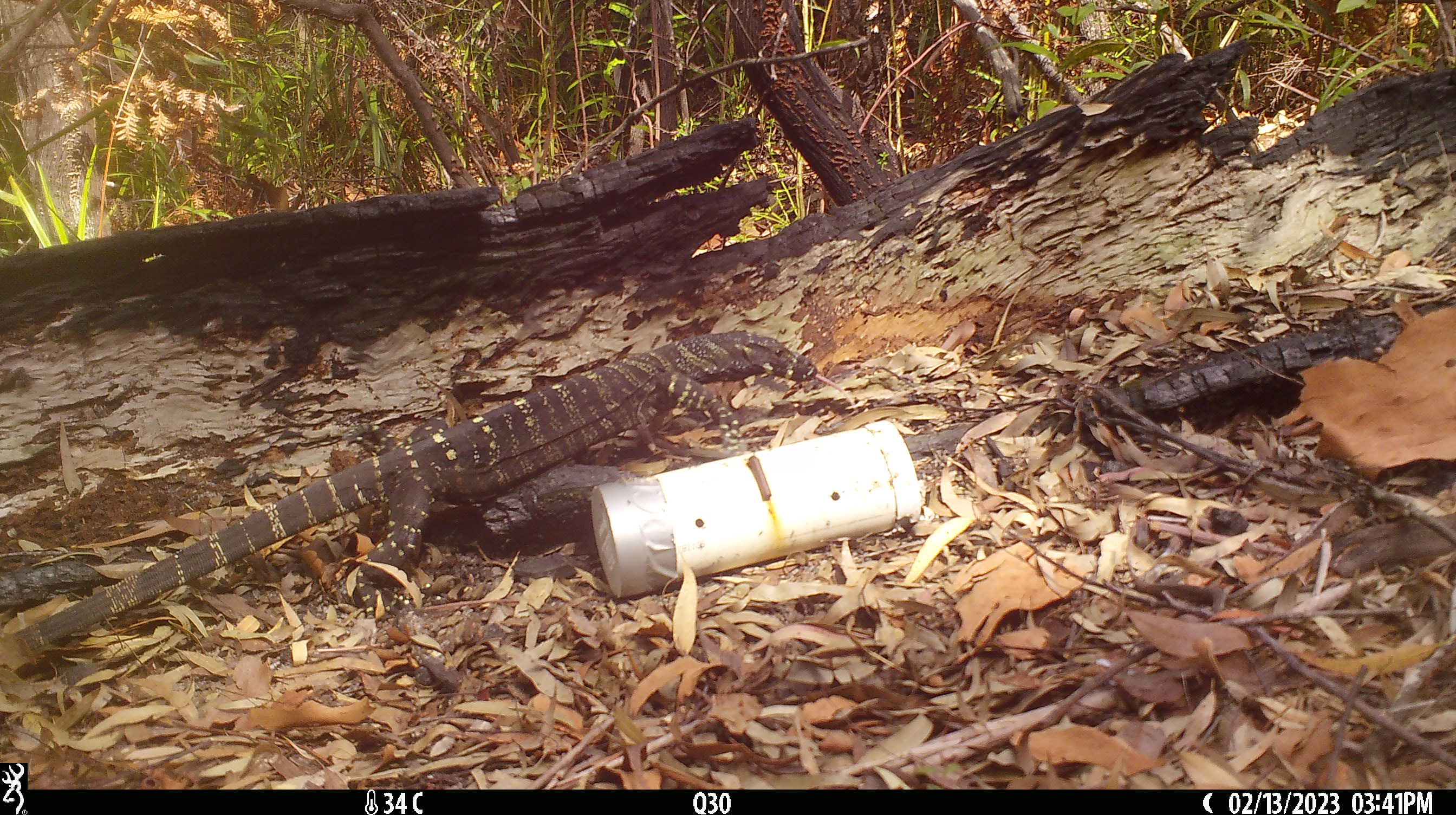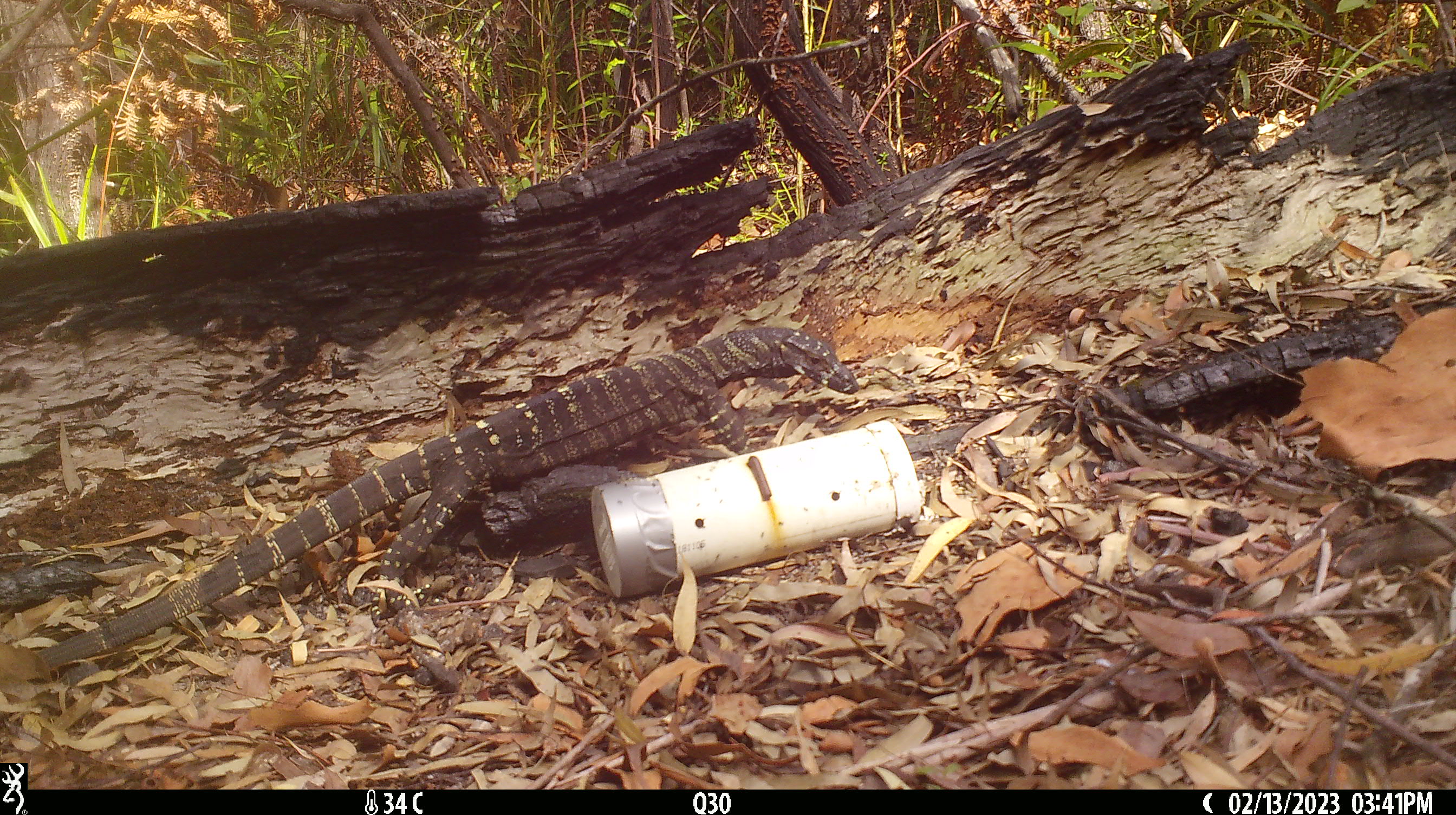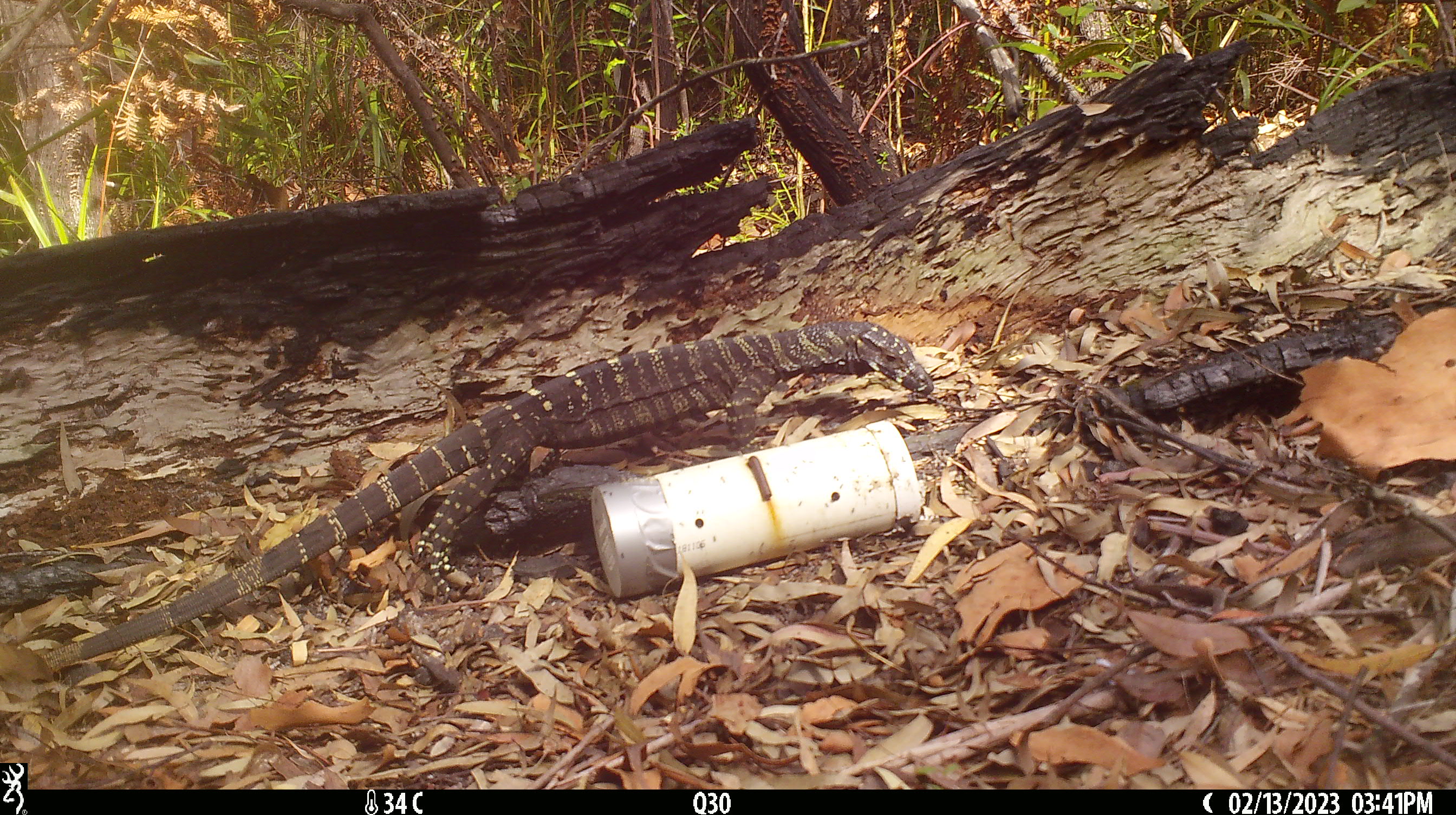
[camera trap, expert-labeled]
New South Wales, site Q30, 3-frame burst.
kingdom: Animalia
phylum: Chordata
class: Reptilia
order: Squamata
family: Varanidae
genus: Varanus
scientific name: Varanus varius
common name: lace monitor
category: goanna